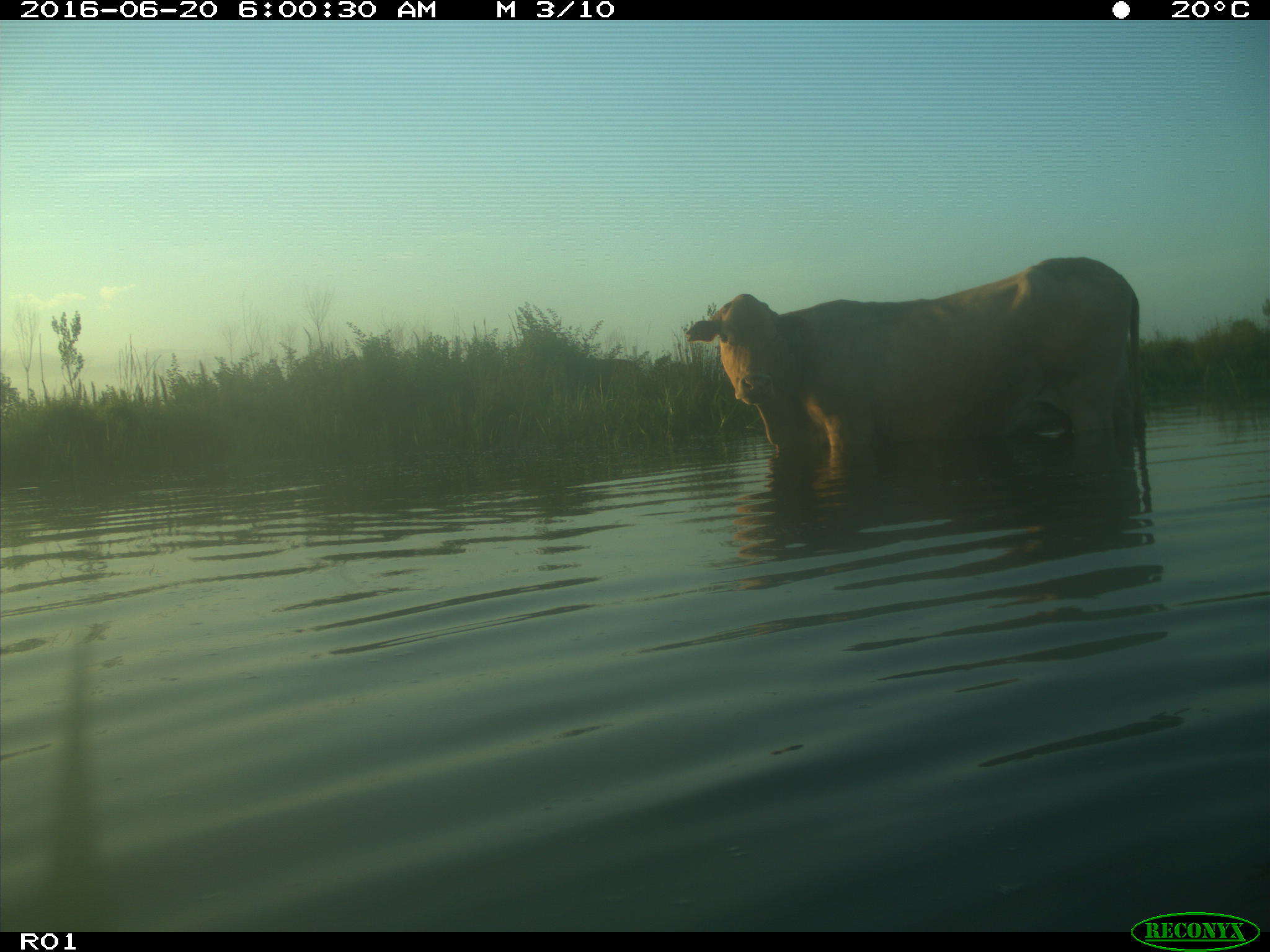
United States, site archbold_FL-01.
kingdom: Animalia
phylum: Chordata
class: Mammalia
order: Artiodactyla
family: Bovidae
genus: Bos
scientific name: Bos taurus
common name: domestic cow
Bos taurus (domestic cow).